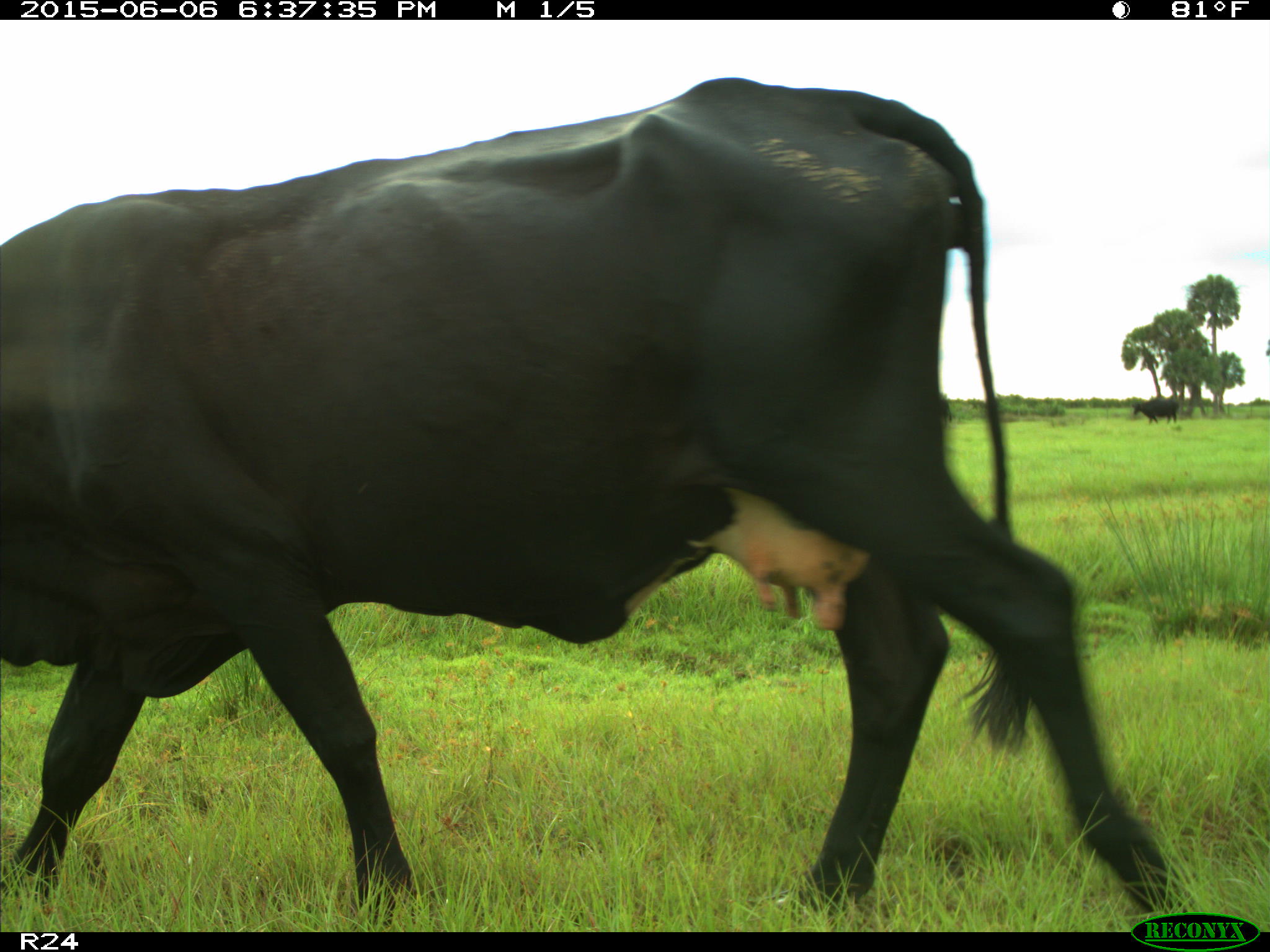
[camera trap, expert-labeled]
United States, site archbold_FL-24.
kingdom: Animalia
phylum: Chordata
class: Mammalia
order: Artiodactyla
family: Bovidae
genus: Bos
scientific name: Bos taurus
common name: domestic cow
Bos taurus (domestic cow).